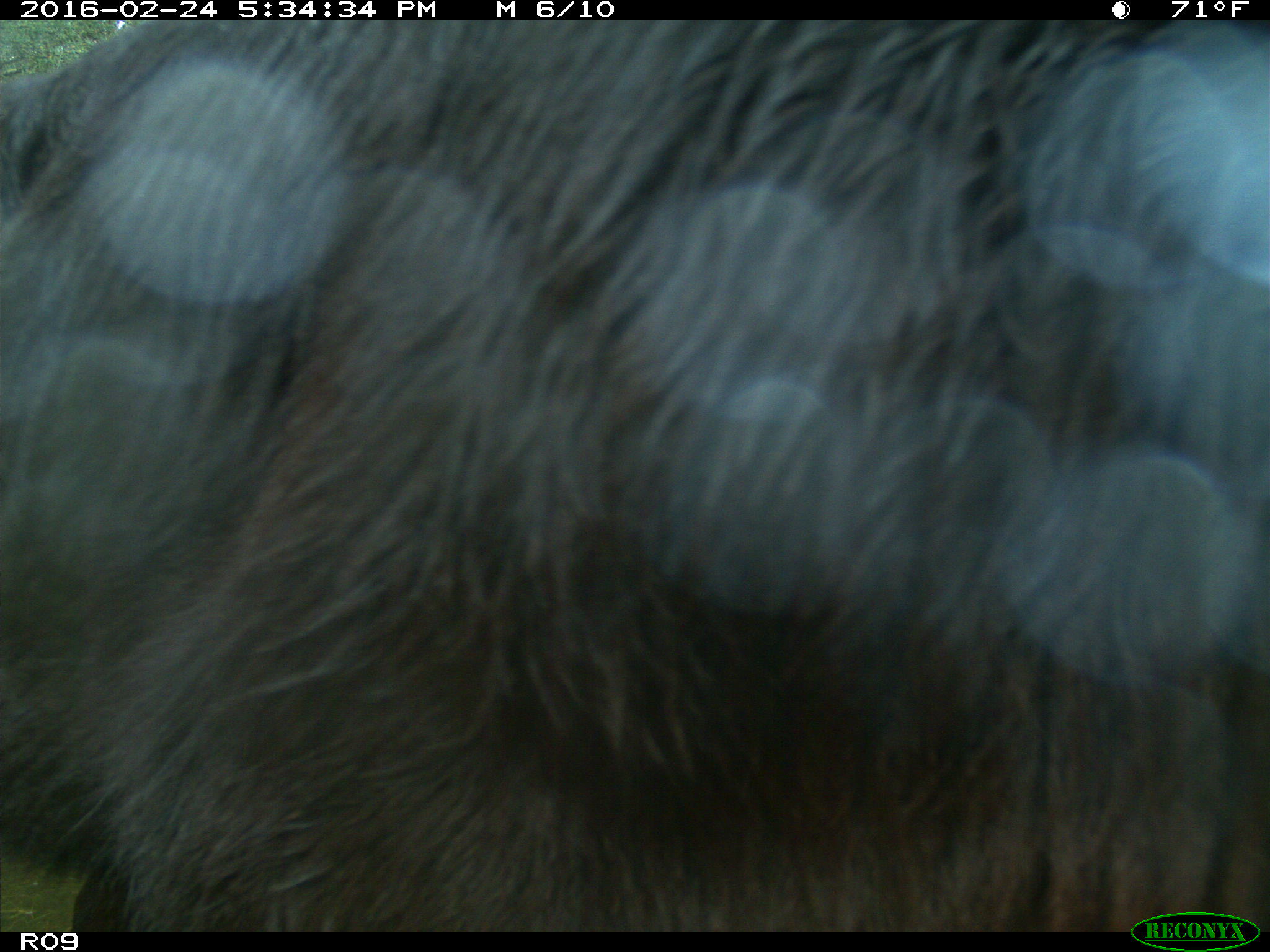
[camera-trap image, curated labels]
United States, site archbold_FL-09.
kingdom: Animalia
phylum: Chordata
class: Mammalia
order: Artiodactyla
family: Bovidae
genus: Bos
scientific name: Bos taurus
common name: domestic cow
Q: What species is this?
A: Bos taurus (domestic cow).